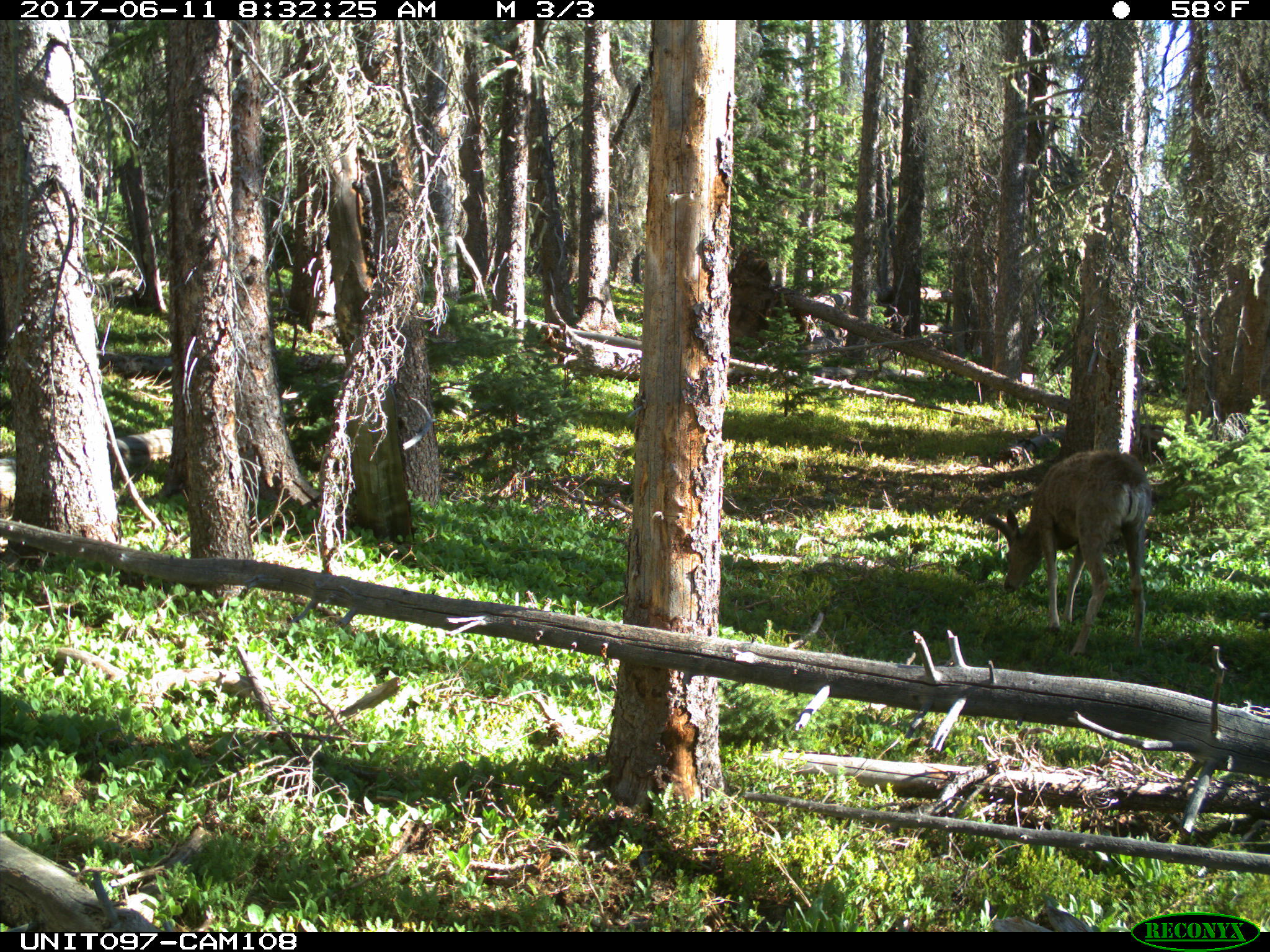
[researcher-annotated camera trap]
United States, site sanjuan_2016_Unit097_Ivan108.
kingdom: Animalia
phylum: Chordata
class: Mammalia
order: Artiodactyla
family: Cervidae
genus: Odocoileus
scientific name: Odocoileus hemionus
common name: mule deer